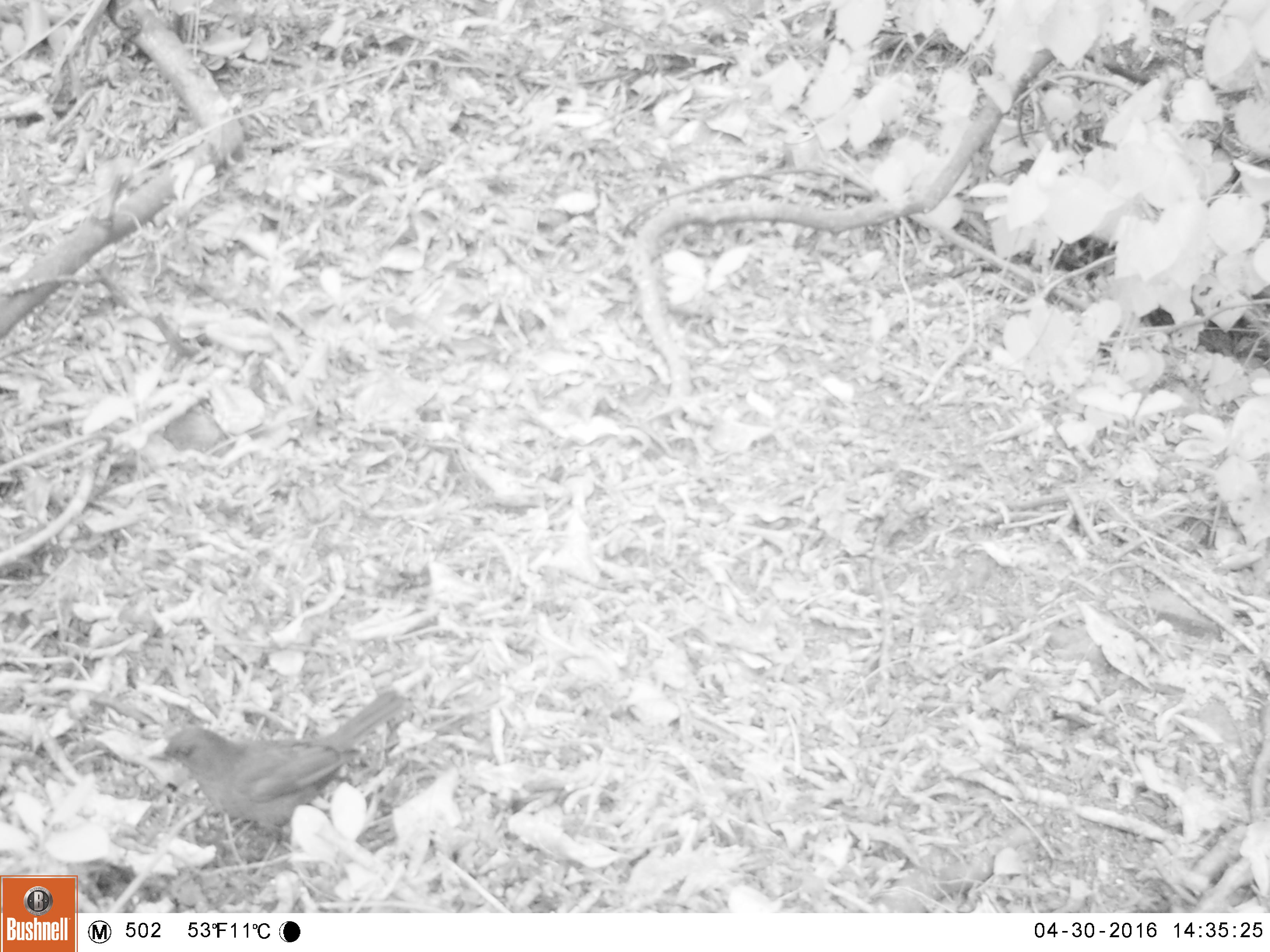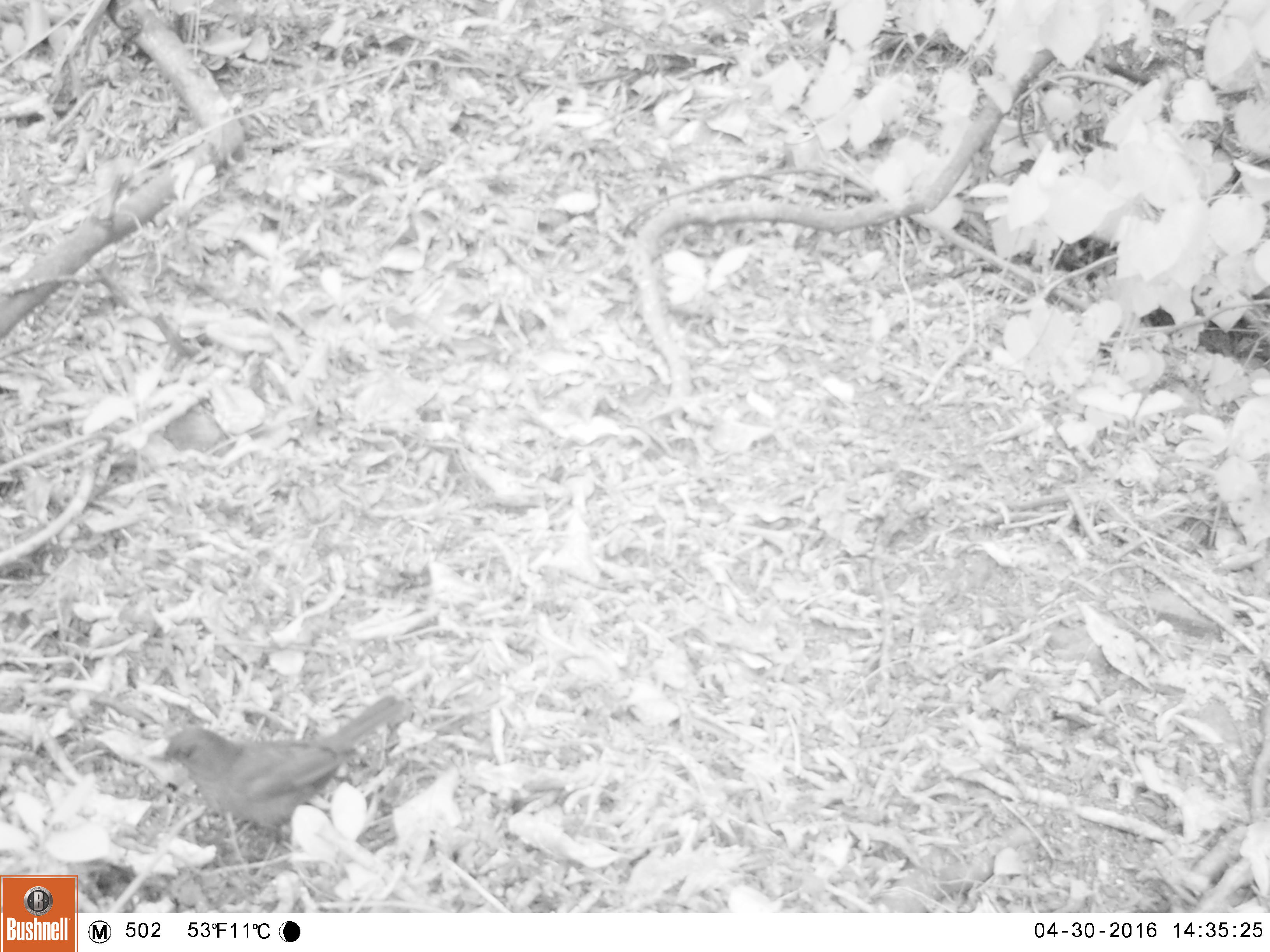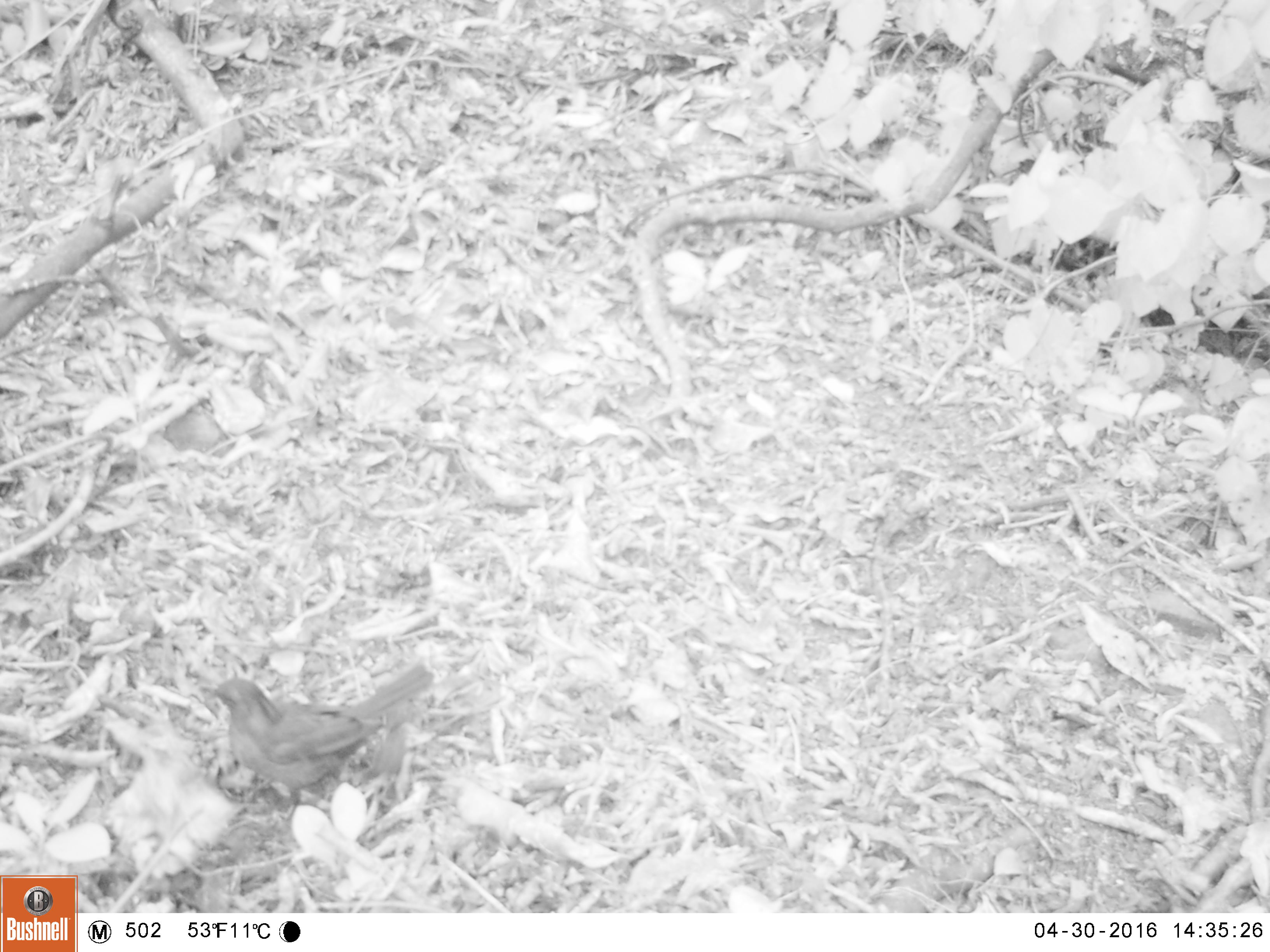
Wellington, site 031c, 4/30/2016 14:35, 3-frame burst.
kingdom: Animalia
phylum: Chordata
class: Aves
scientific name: Aves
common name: bird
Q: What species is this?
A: Bird (Aves).